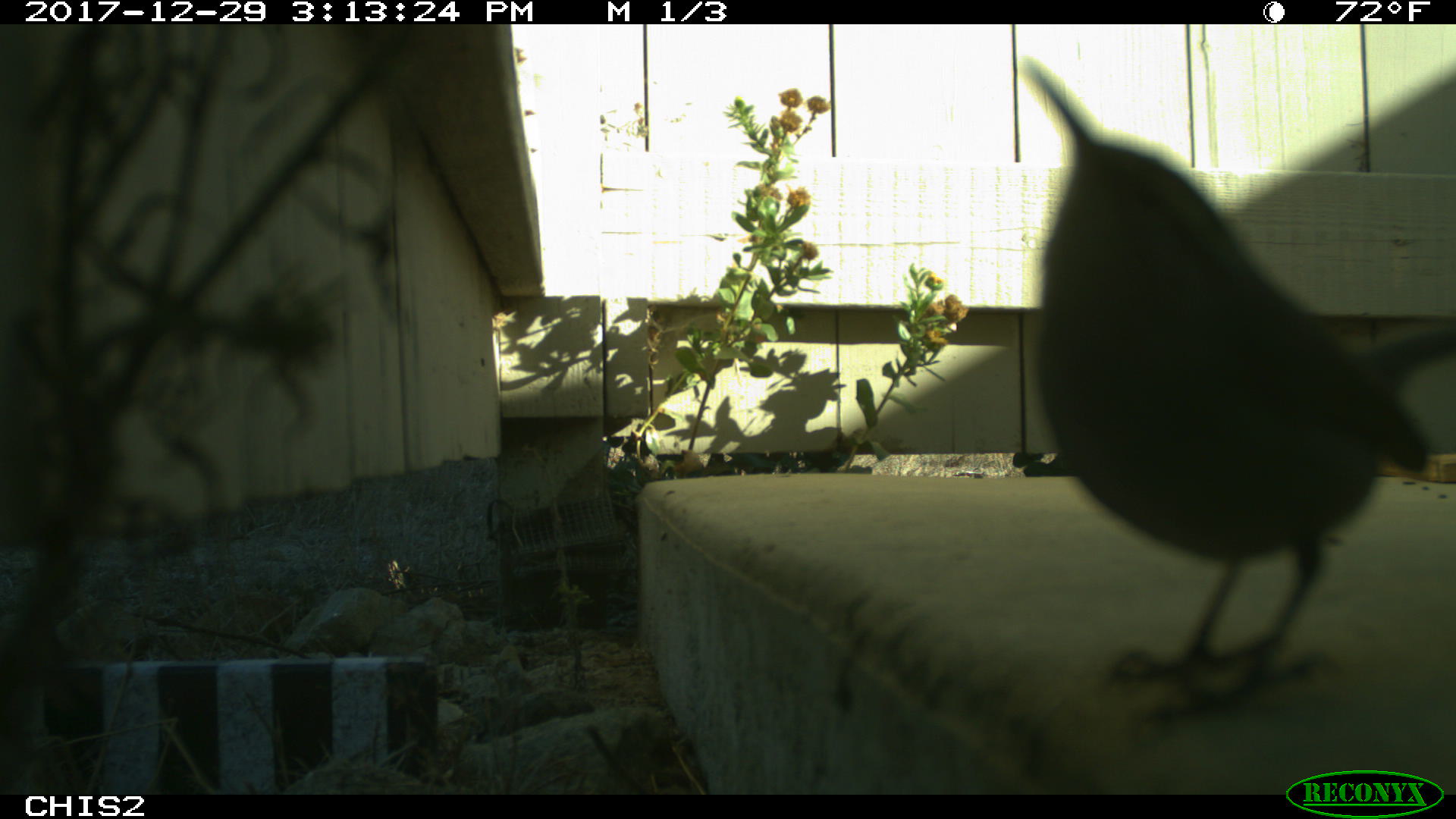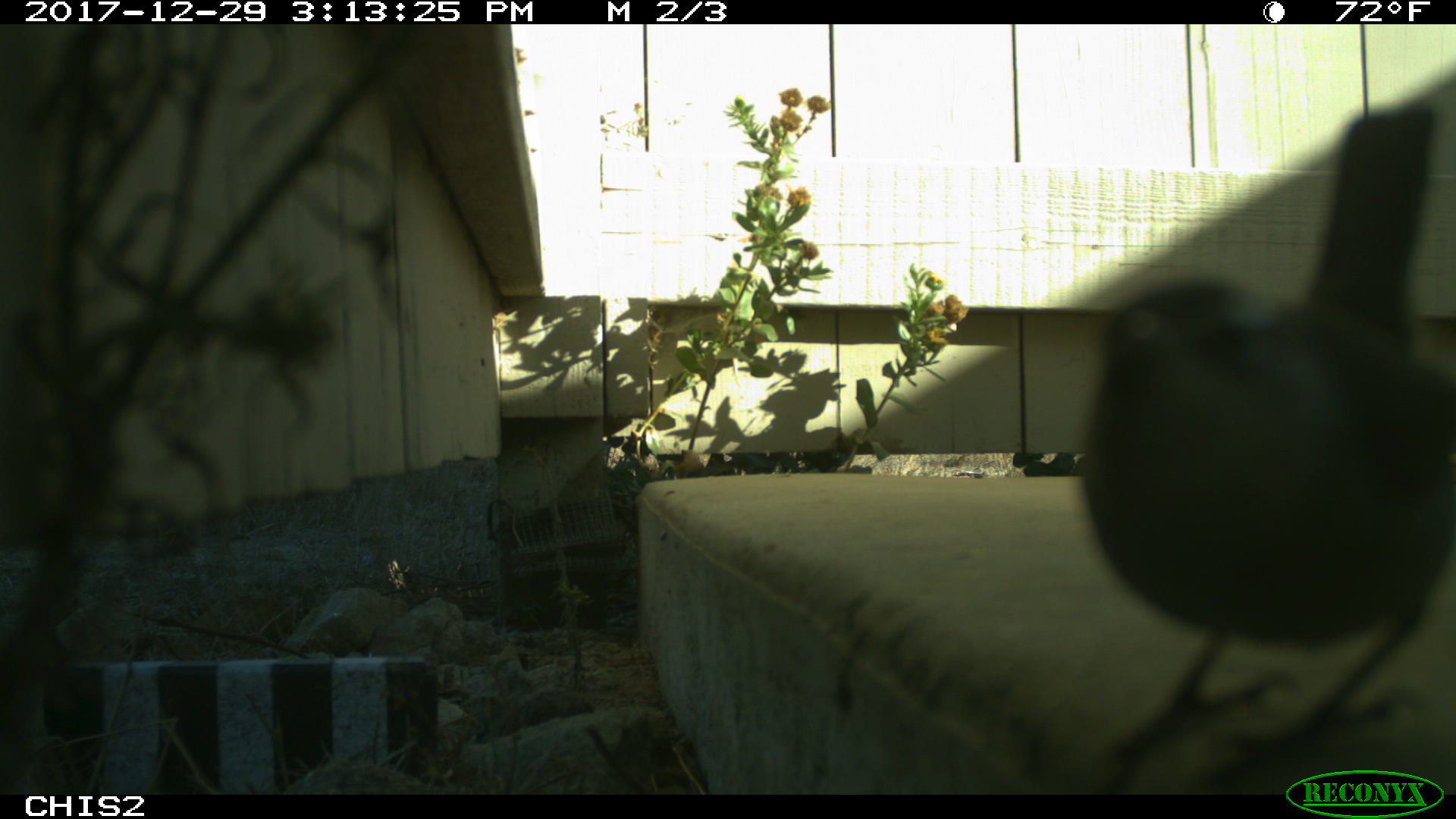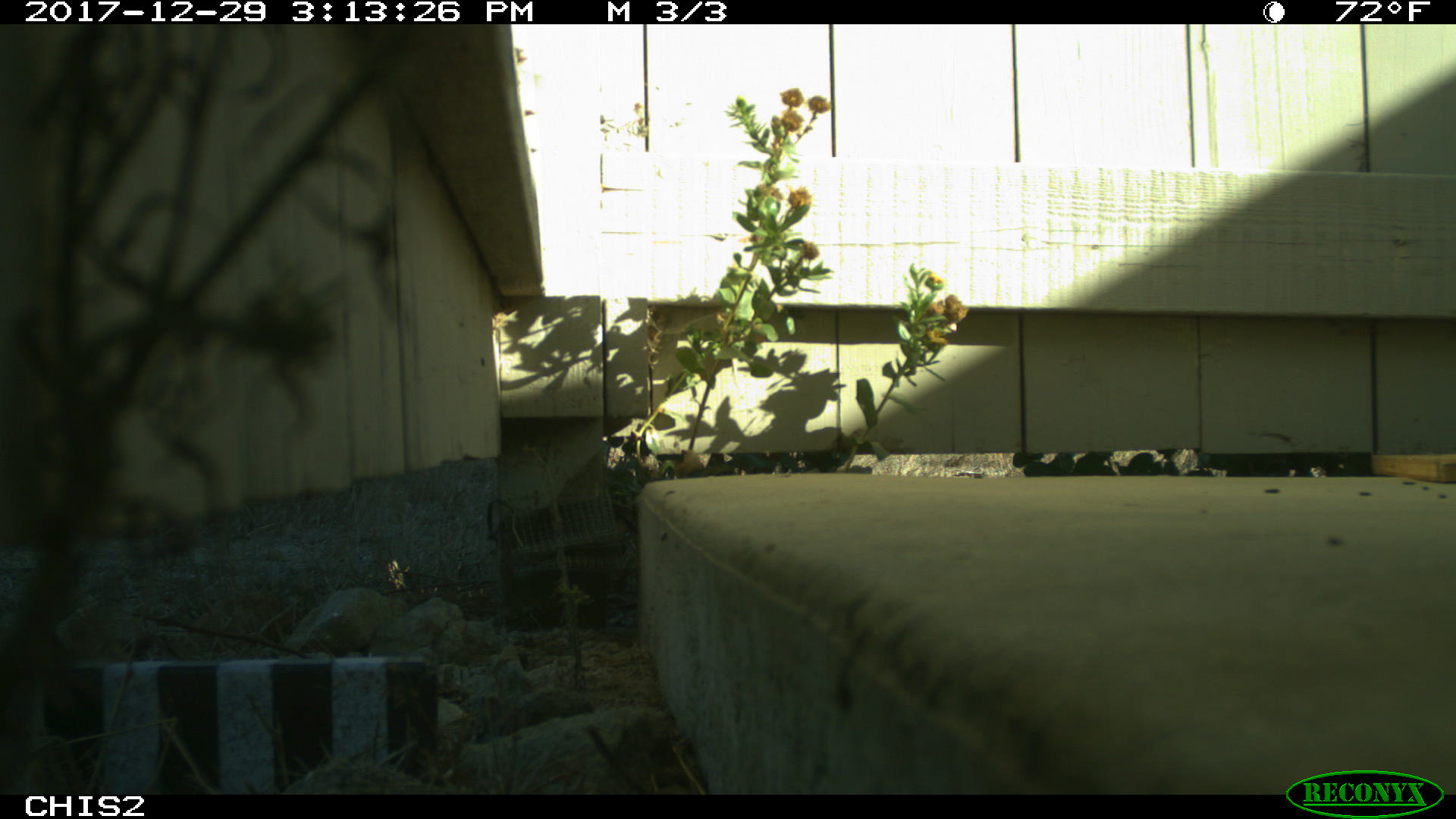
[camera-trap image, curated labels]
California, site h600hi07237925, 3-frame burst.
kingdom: Animalia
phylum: Chordata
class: Aves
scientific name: Aves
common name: bird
Bird (Aves).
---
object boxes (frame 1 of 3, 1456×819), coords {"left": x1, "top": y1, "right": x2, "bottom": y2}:
bird: {"left": 1024, "top": 52, "right": 1455, "bottom": 736}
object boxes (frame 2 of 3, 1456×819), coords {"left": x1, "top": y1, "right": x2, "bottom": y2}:
bird: {"left": 1084, "top": 102, "right": 1455, "bottom": 790}